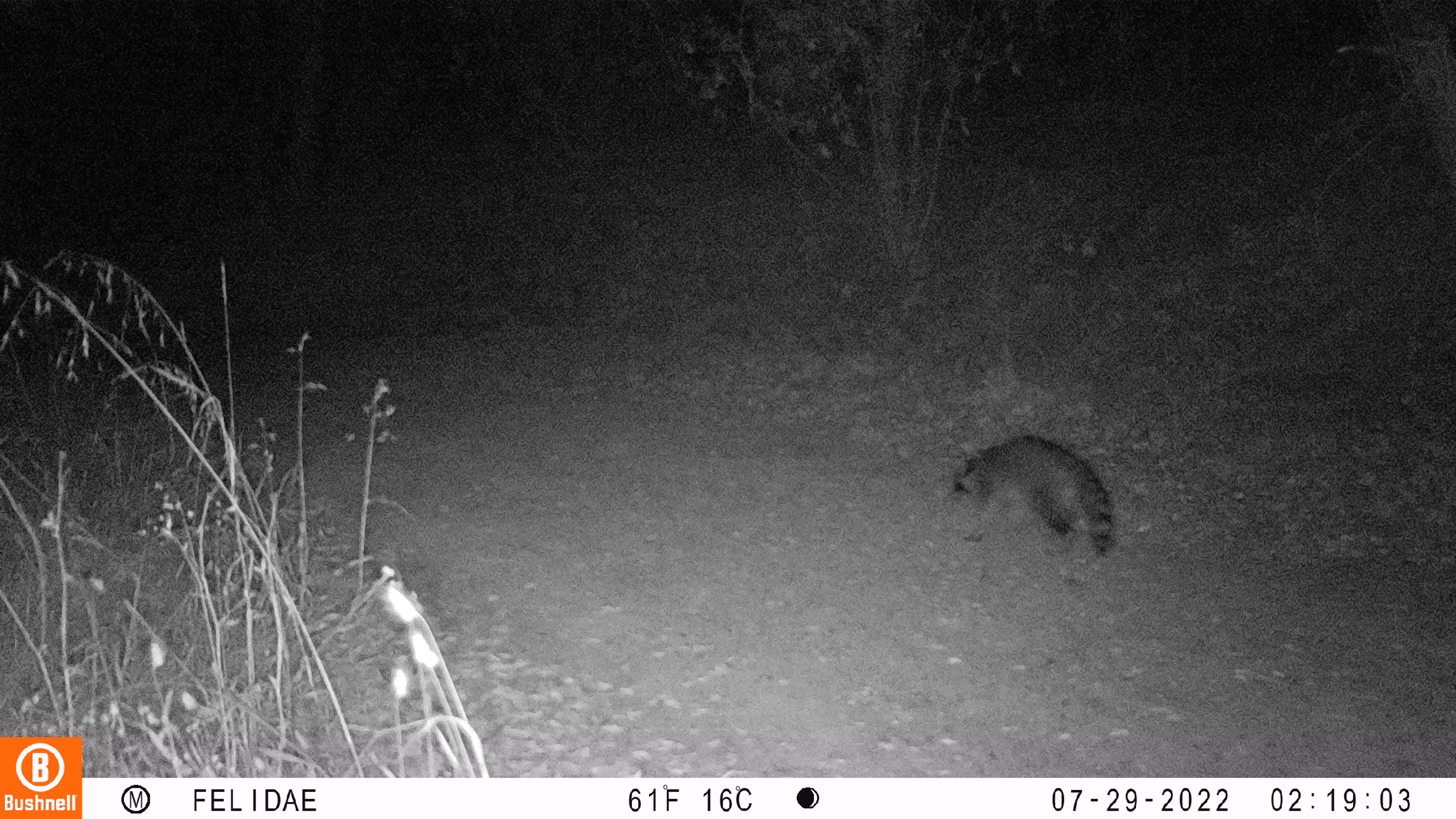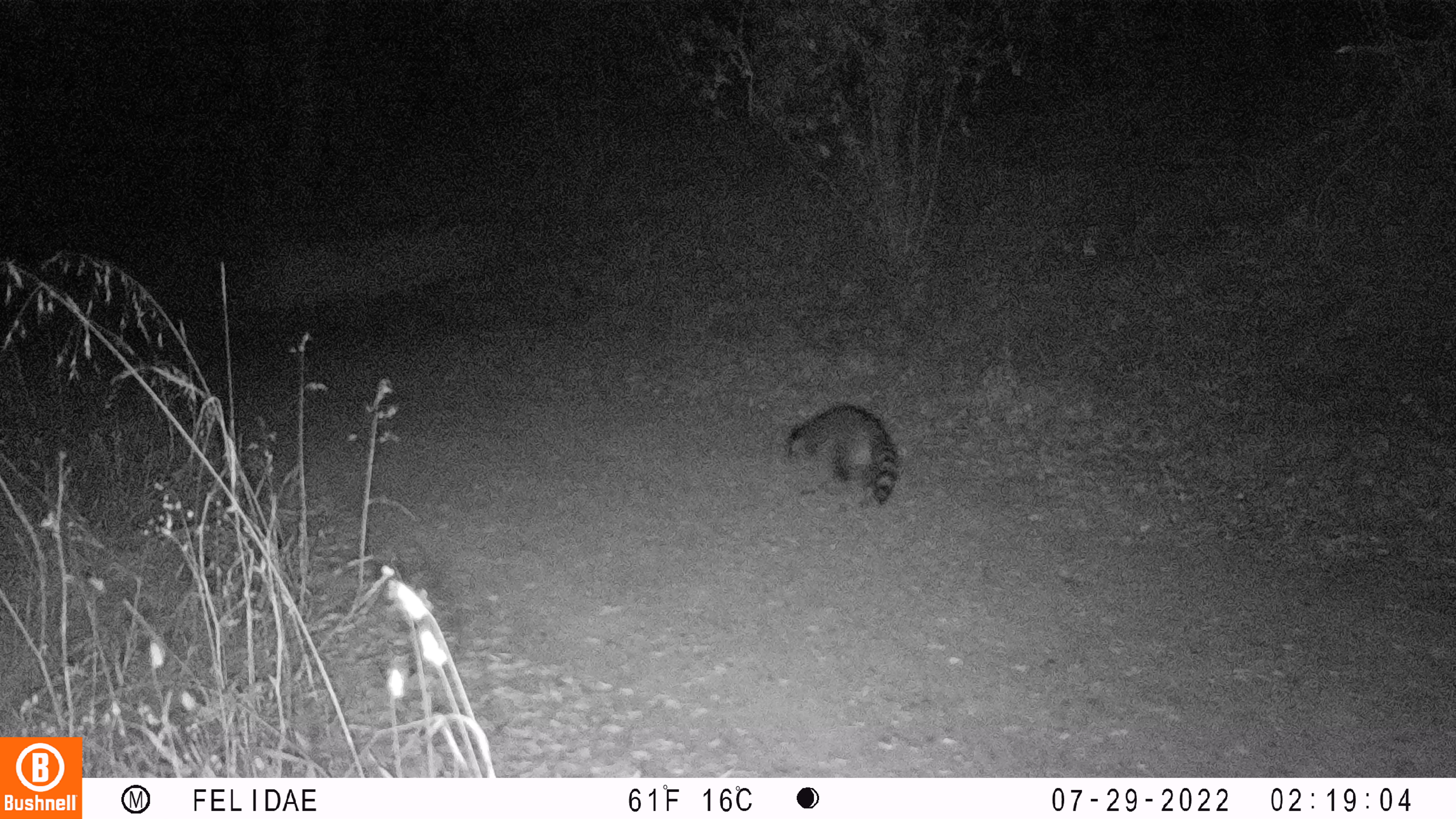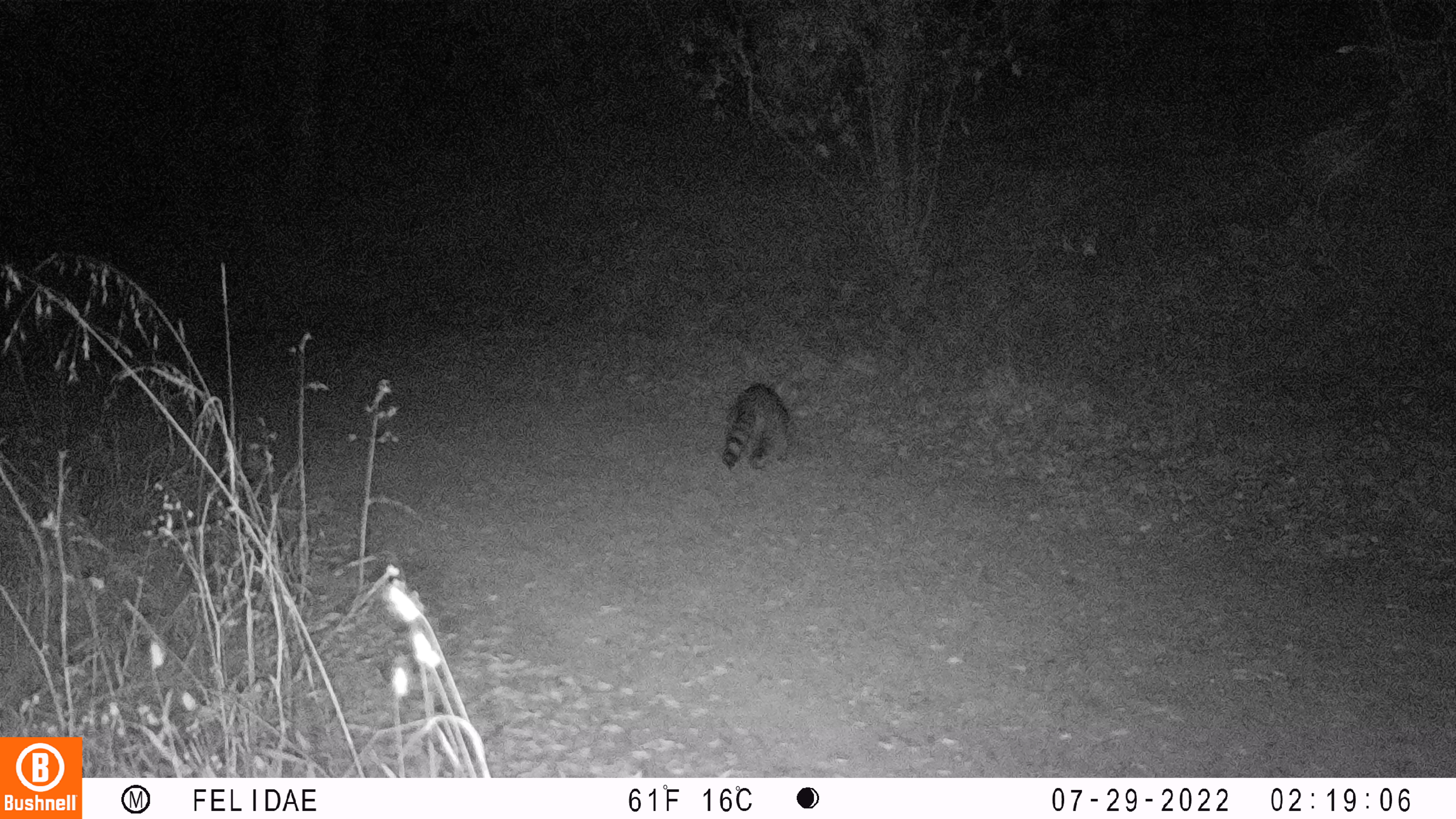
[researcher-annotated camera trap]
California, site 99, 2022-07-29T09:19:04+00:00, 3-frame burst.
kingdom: Animalia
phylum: Chordata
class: Mammalia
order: Carnivora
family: Procyonidae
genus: Procyon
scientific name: Procyon lotor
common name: raccoon